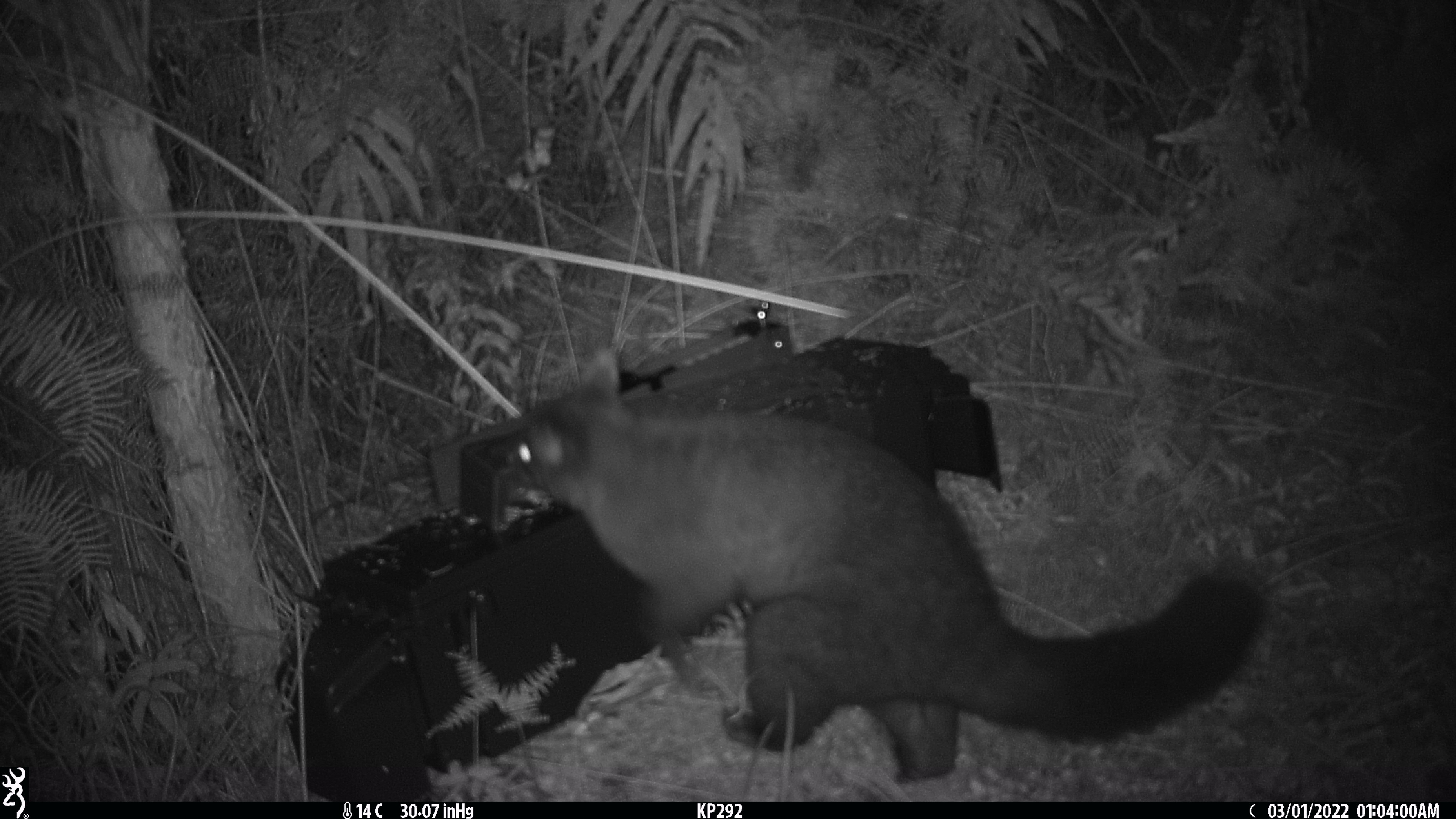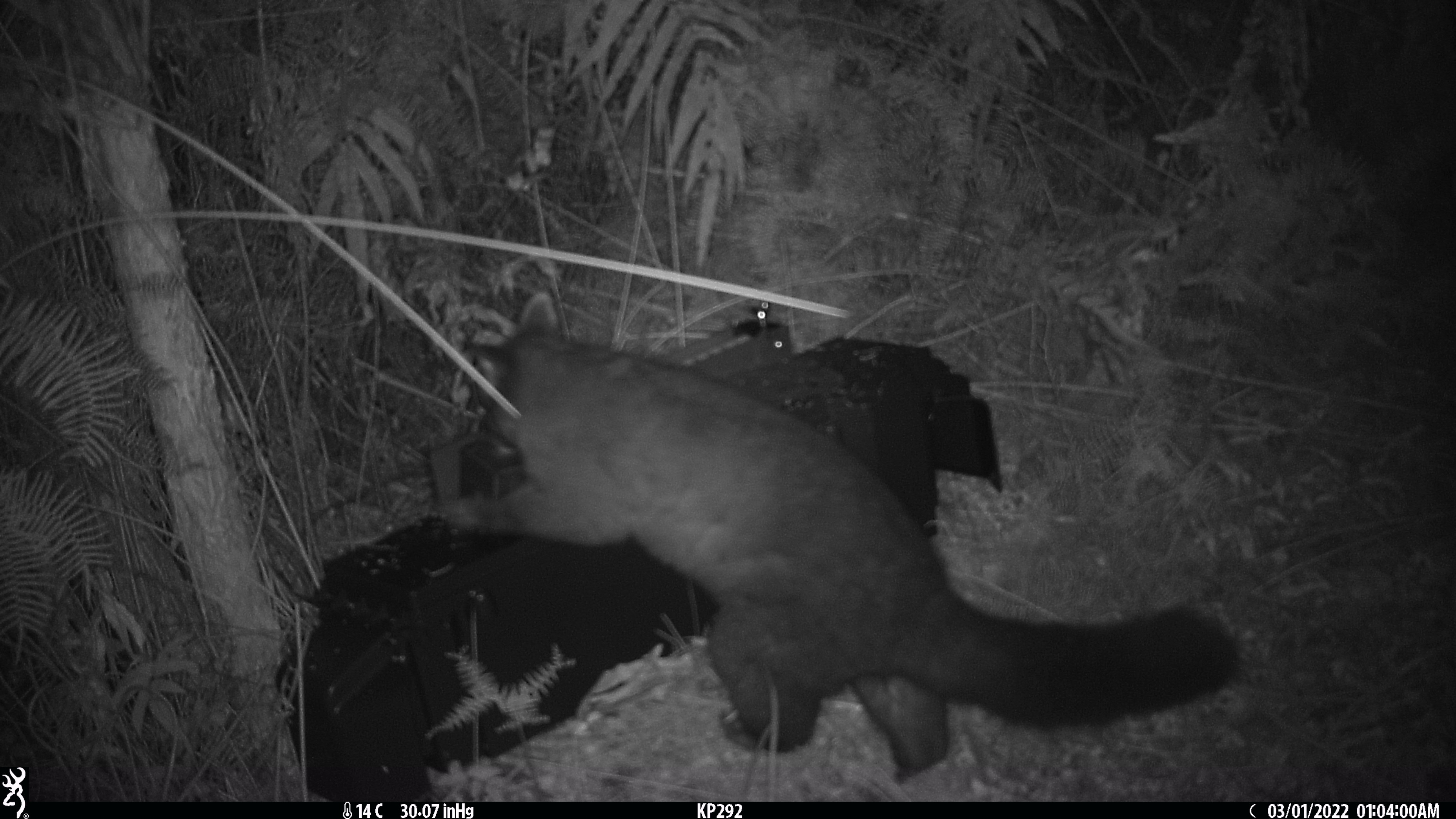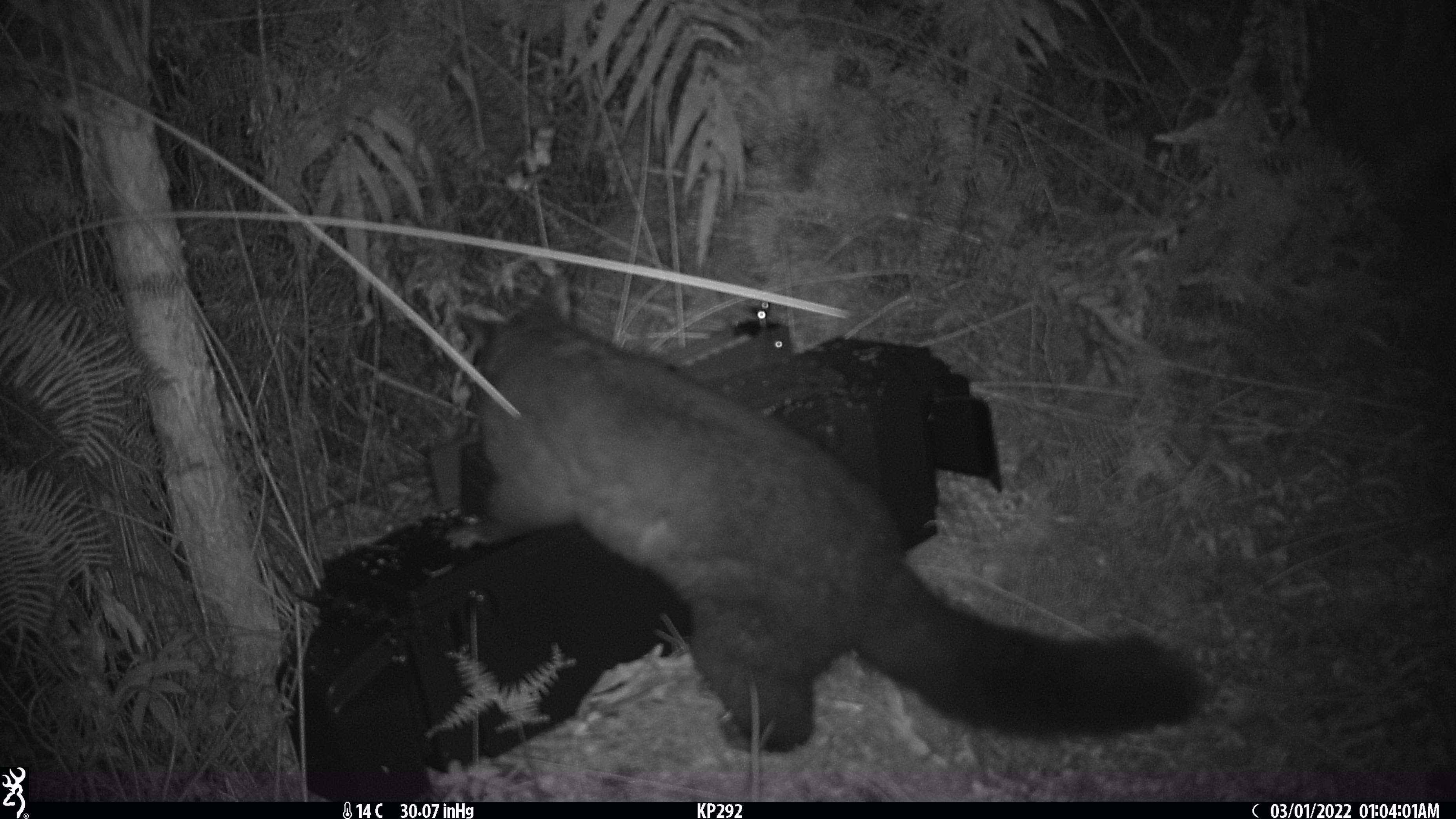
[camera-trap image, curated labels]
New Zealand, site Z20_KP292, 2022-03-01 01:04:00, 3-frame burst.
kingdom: Animalia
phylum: Chordata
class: Mammalia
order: Diprotodontia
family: Phalangeridae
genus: Trichosurus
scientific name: Trichosurus vulpecula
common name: common brushtail possum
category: possum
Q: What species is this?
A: Possum (common brushtail possum) (Trichosurus vulpecula).